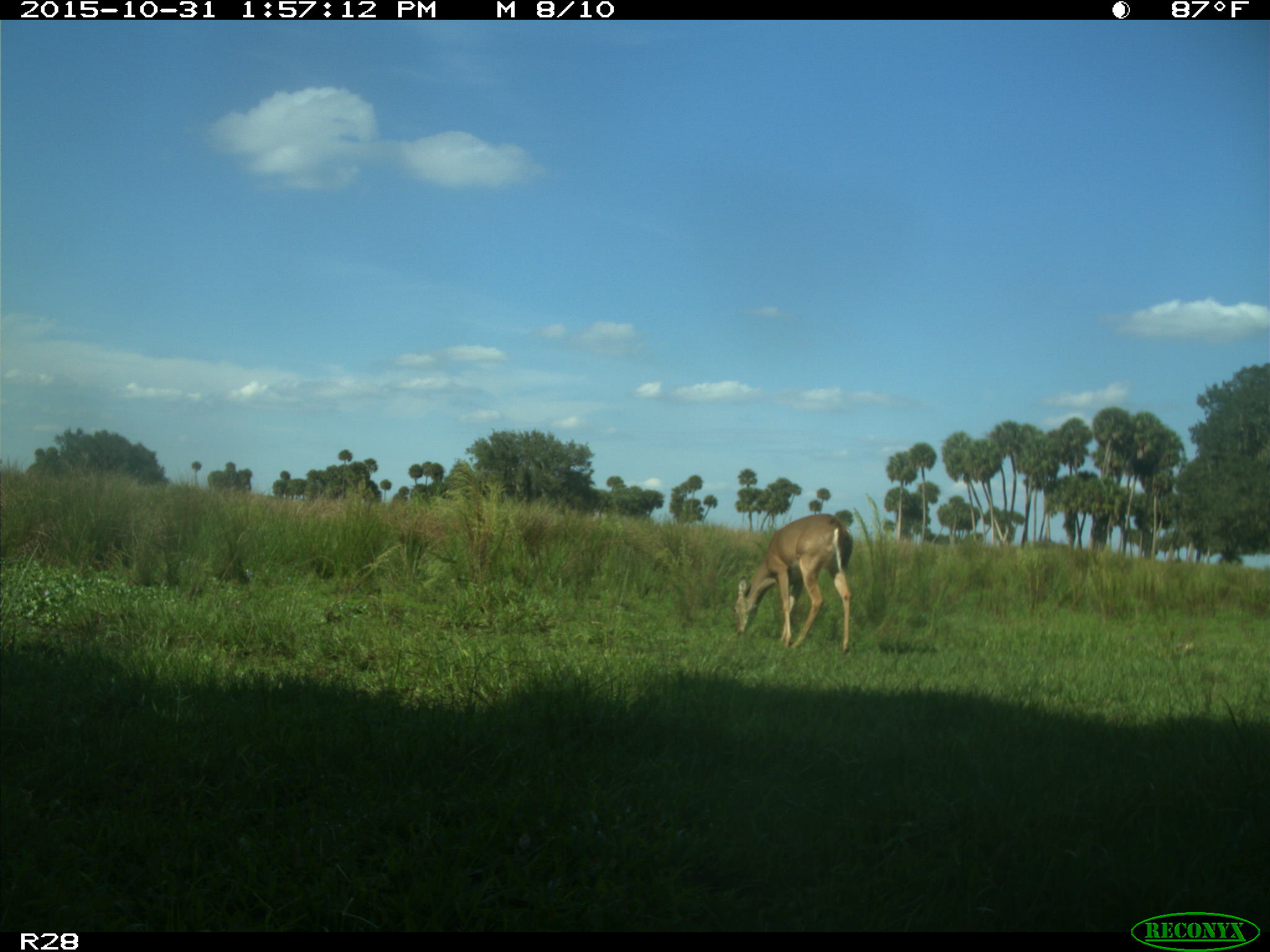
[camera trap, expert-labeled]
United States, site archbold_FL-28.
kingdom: Animalia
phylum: Chordata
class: Mammalia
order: Artiodactyla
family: Cervidae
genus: Odocoileus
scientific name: Odocoileus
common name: deer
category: unidentified deer